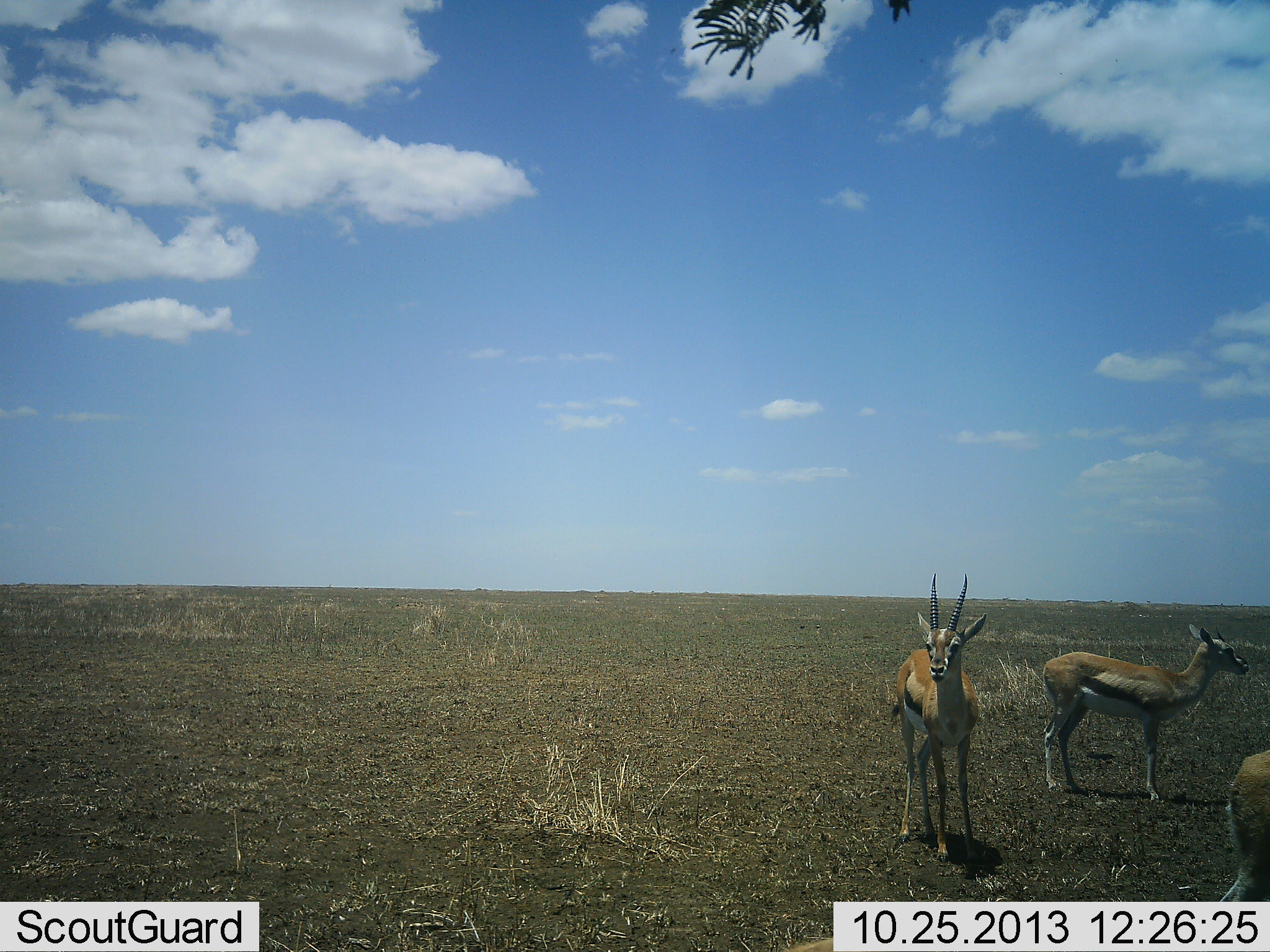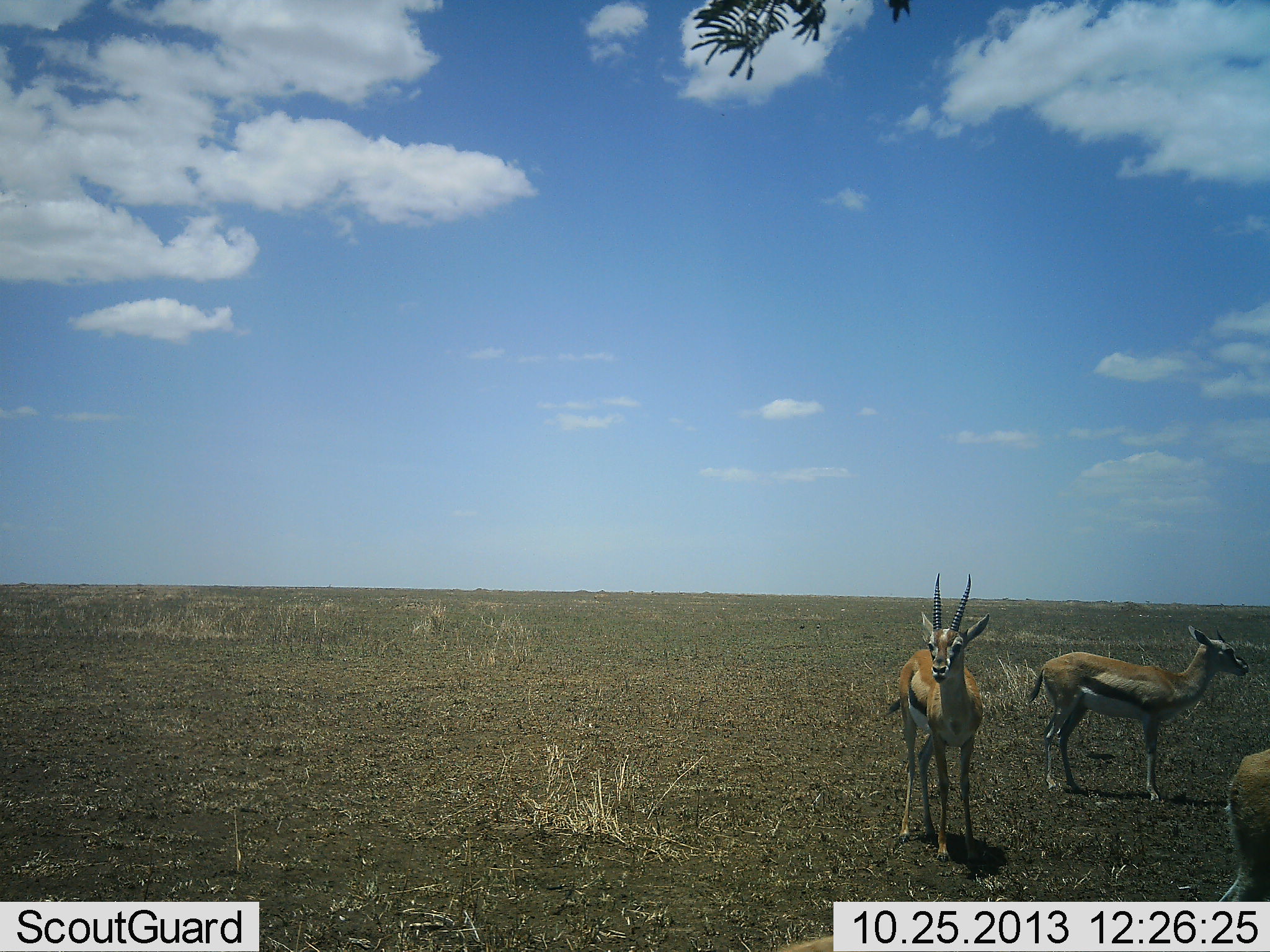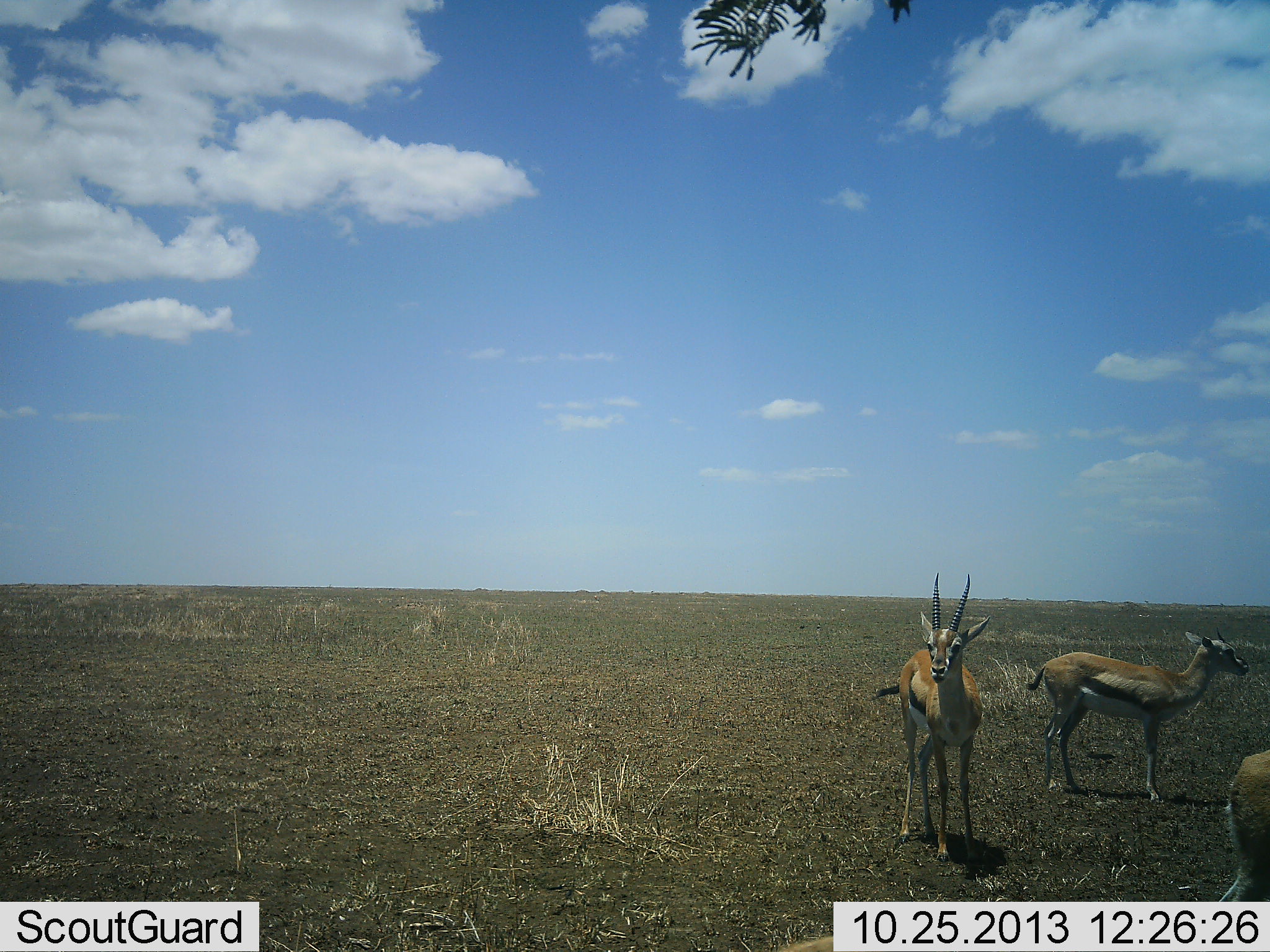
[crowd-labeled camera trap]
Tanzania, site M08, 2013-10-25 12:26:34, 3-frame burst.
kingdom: Animalia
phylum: Chordata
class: Mammalia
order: Artiodactyla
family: Bovidae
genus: Eudorcas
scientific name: Eudorcas thomsonii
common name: thomson's gazelle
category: gazellethomsons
Gazellethomsons (thomson's gazelle) (Eudorcas thomsonii), count 3. Behavior (volunteer vote fractions): standing 93%, resting 7%, moving 4%, interacting 0%. Young present (vote fraction): 0%. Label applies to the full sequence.